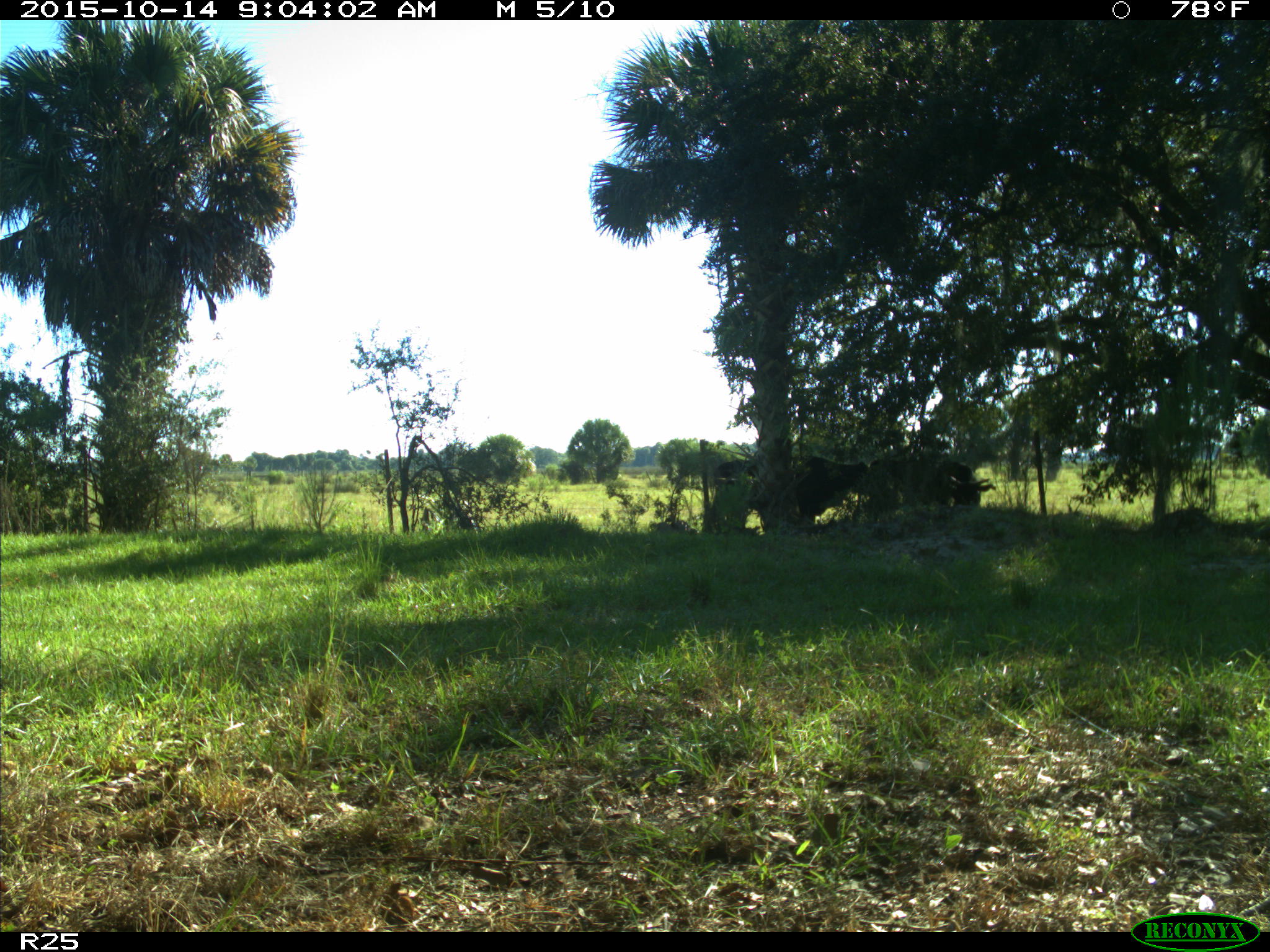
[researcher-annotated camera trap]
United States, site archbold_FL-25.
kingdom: Animalia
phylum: Chordata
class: Mammalia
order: Artiodactyla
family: Bovidae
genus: Bos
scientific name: Bos taurus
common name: domestic cow